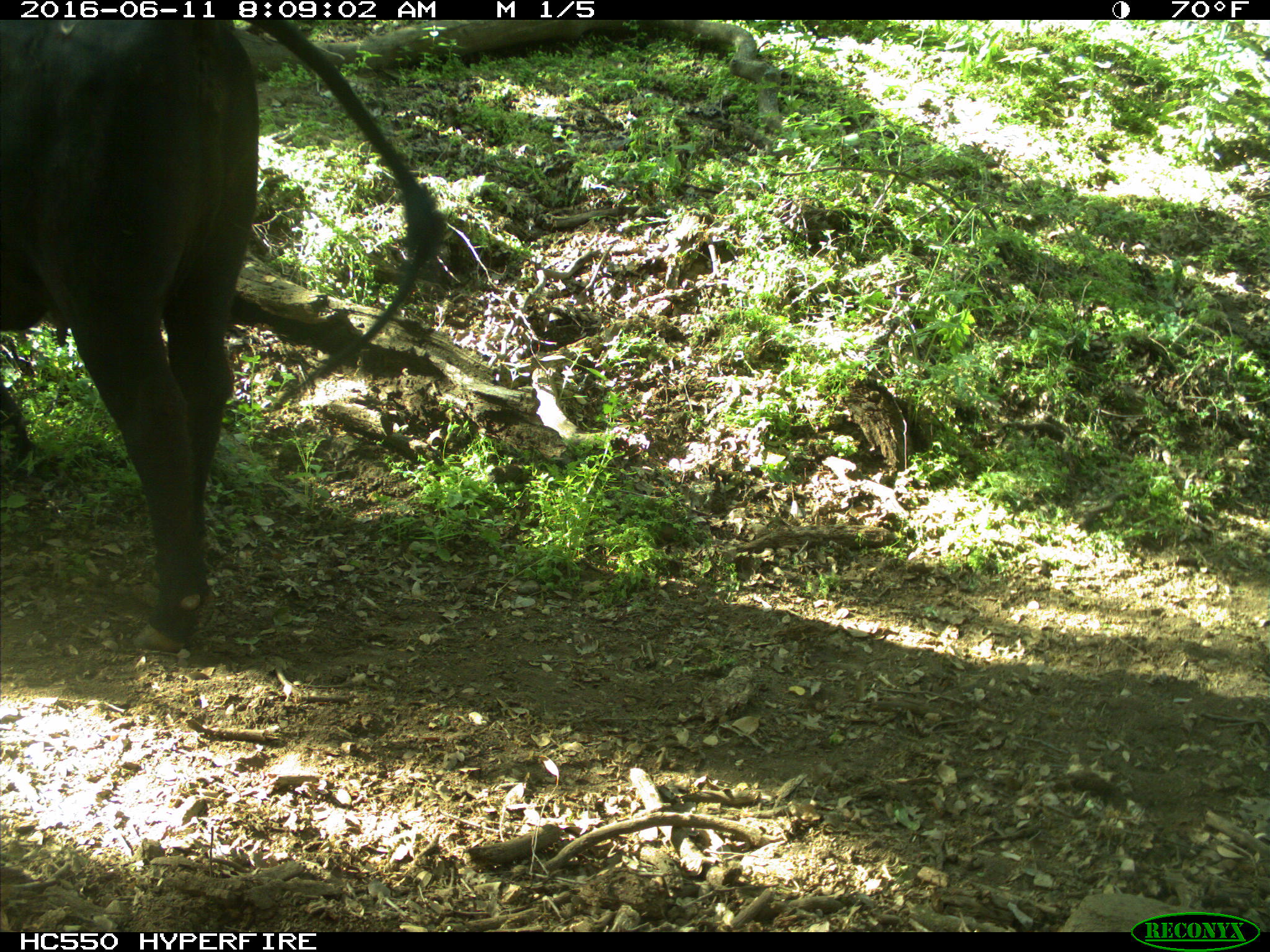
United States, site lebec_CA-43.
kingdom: Animalia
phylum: Chordata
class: Mammalia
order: Artiodactyla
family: Bovidae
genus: Bos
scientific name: Bos taurus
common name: domestic cow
Bos taurus (domestic cow).